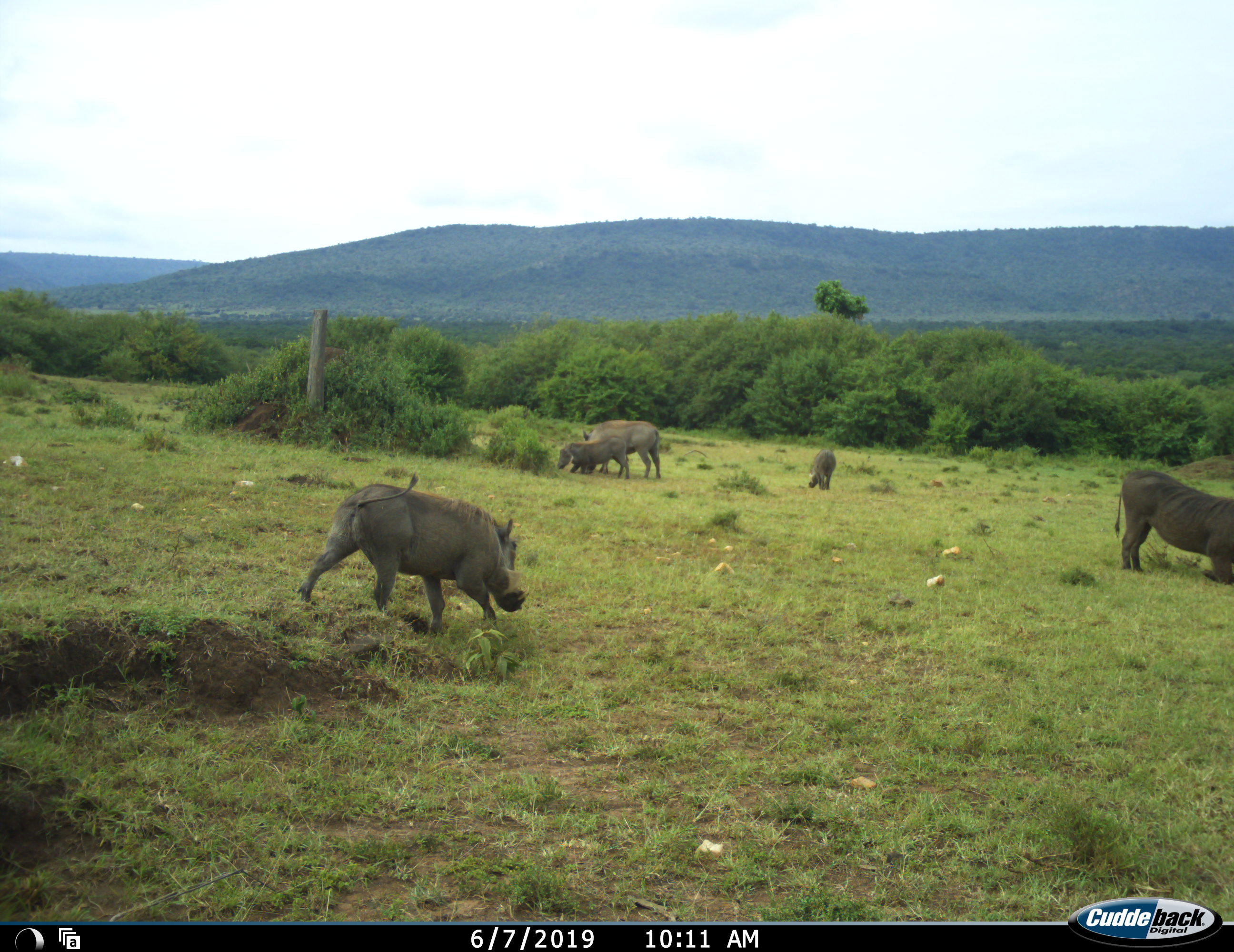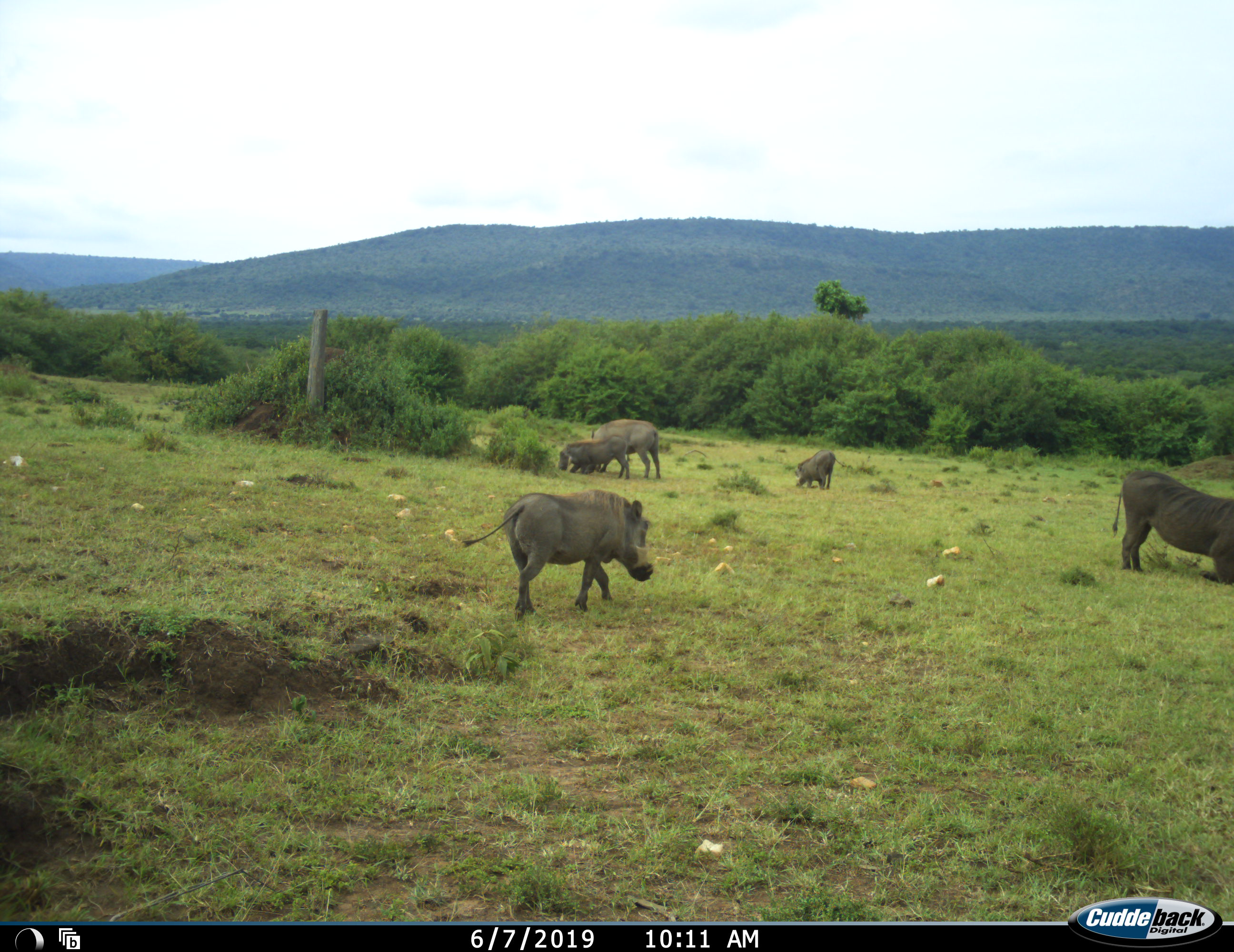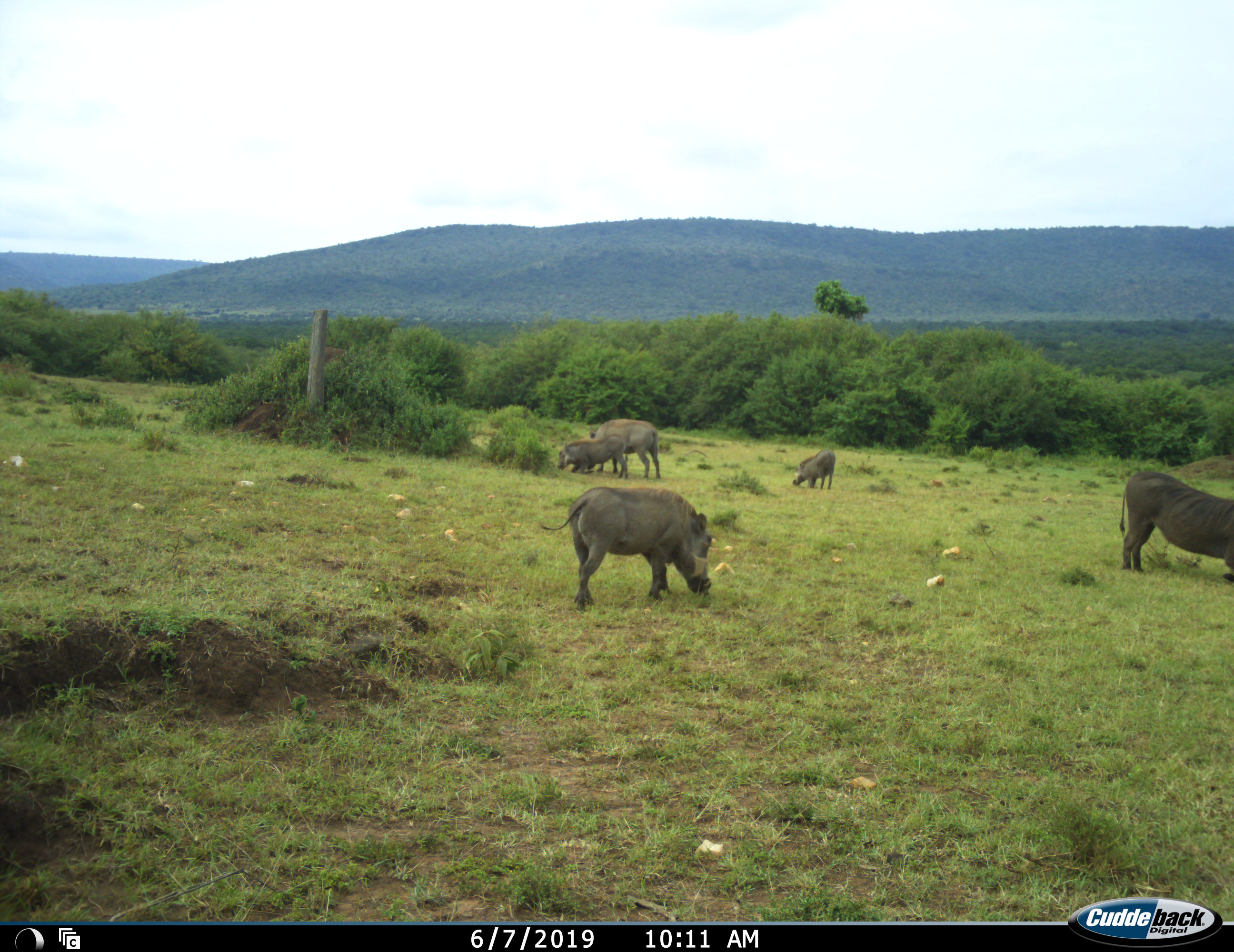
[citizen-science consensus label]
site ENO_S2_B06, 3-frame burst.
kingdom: Animalia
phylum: Chordata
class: Mammalia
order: Artiodactyla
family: Suidae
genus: Phacochoerus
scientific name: Phacochoerus africanus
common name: warthog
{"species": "warthog (Phacochoerus africanus)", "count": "5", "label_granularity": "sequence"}